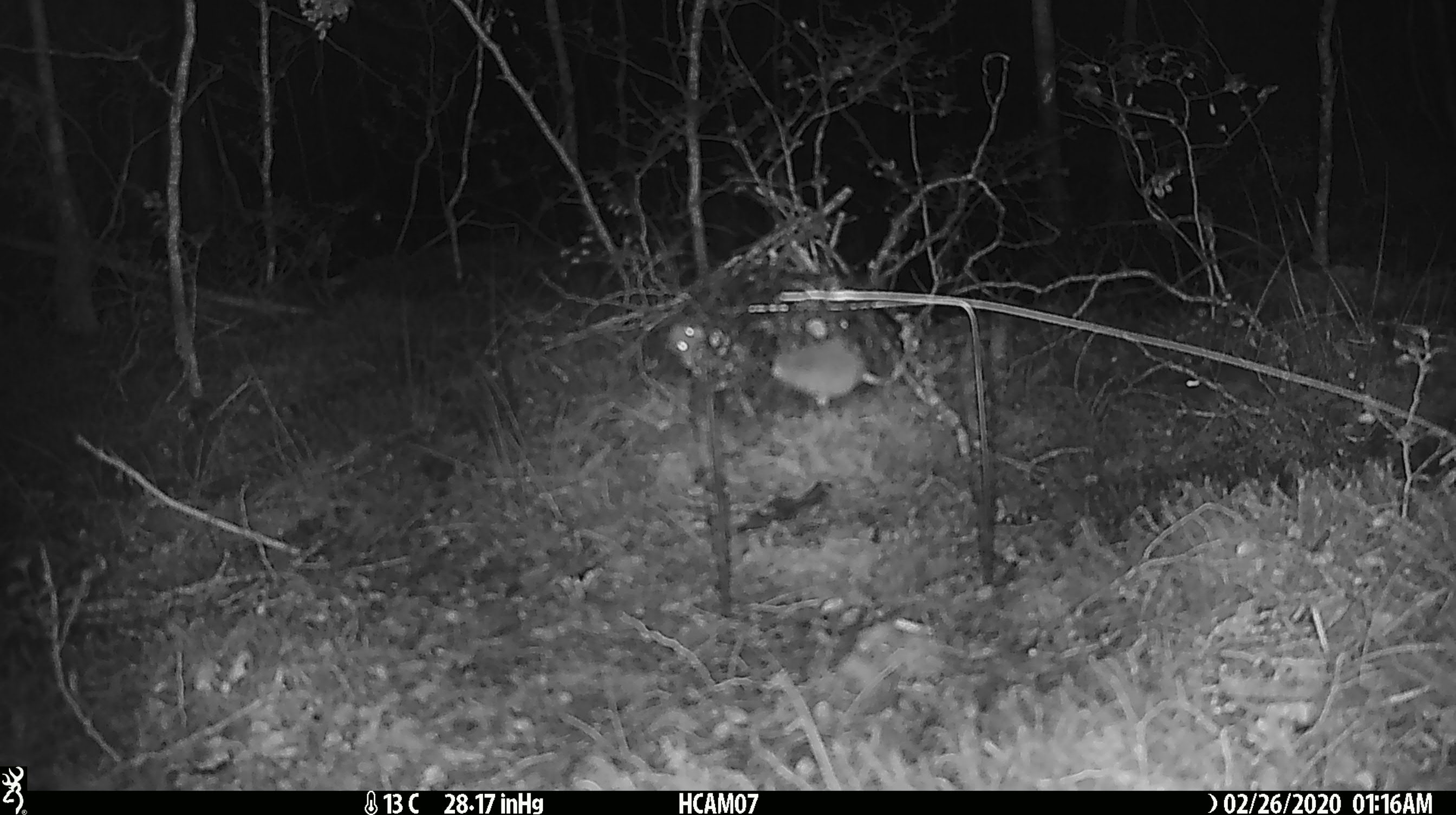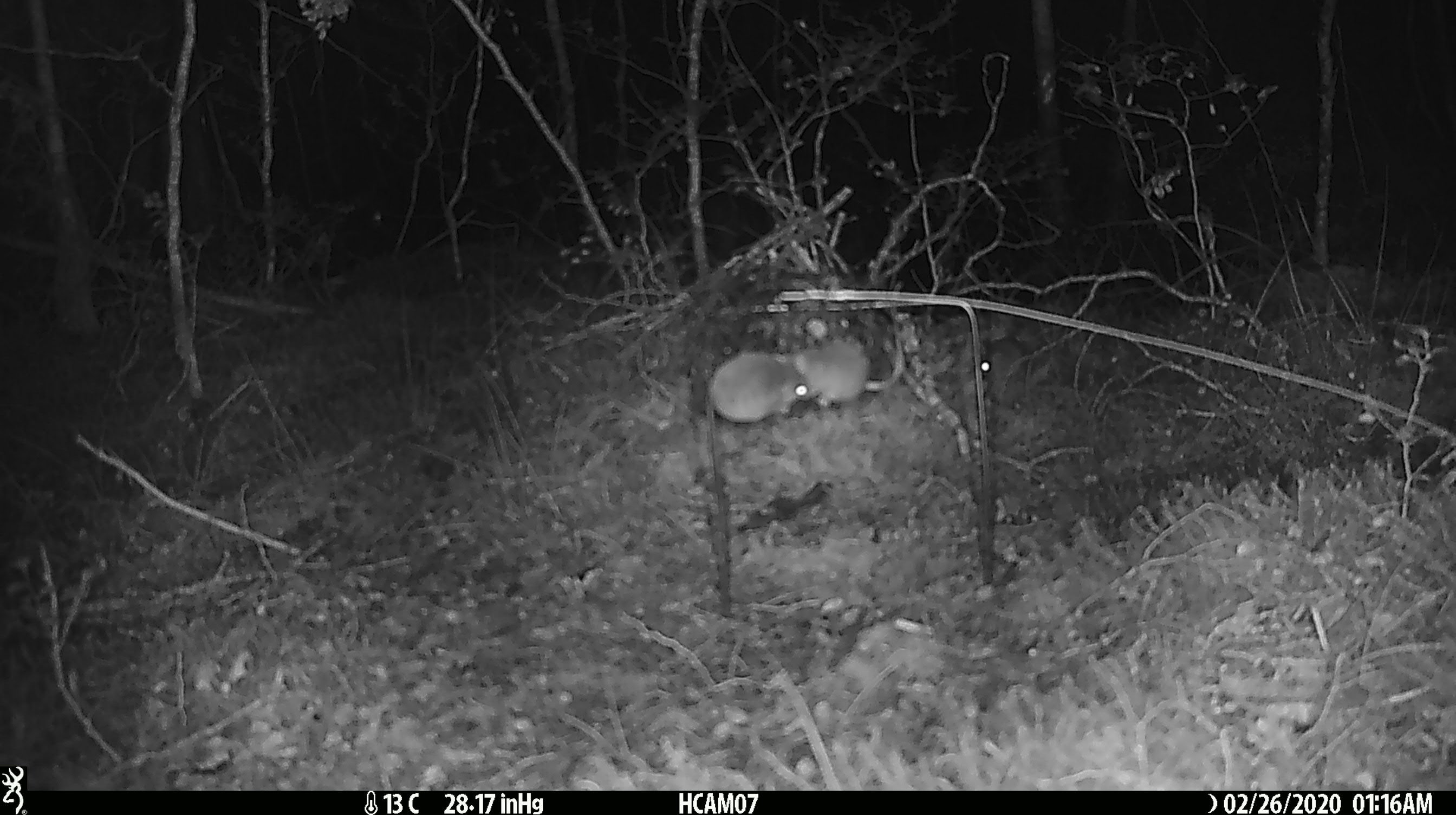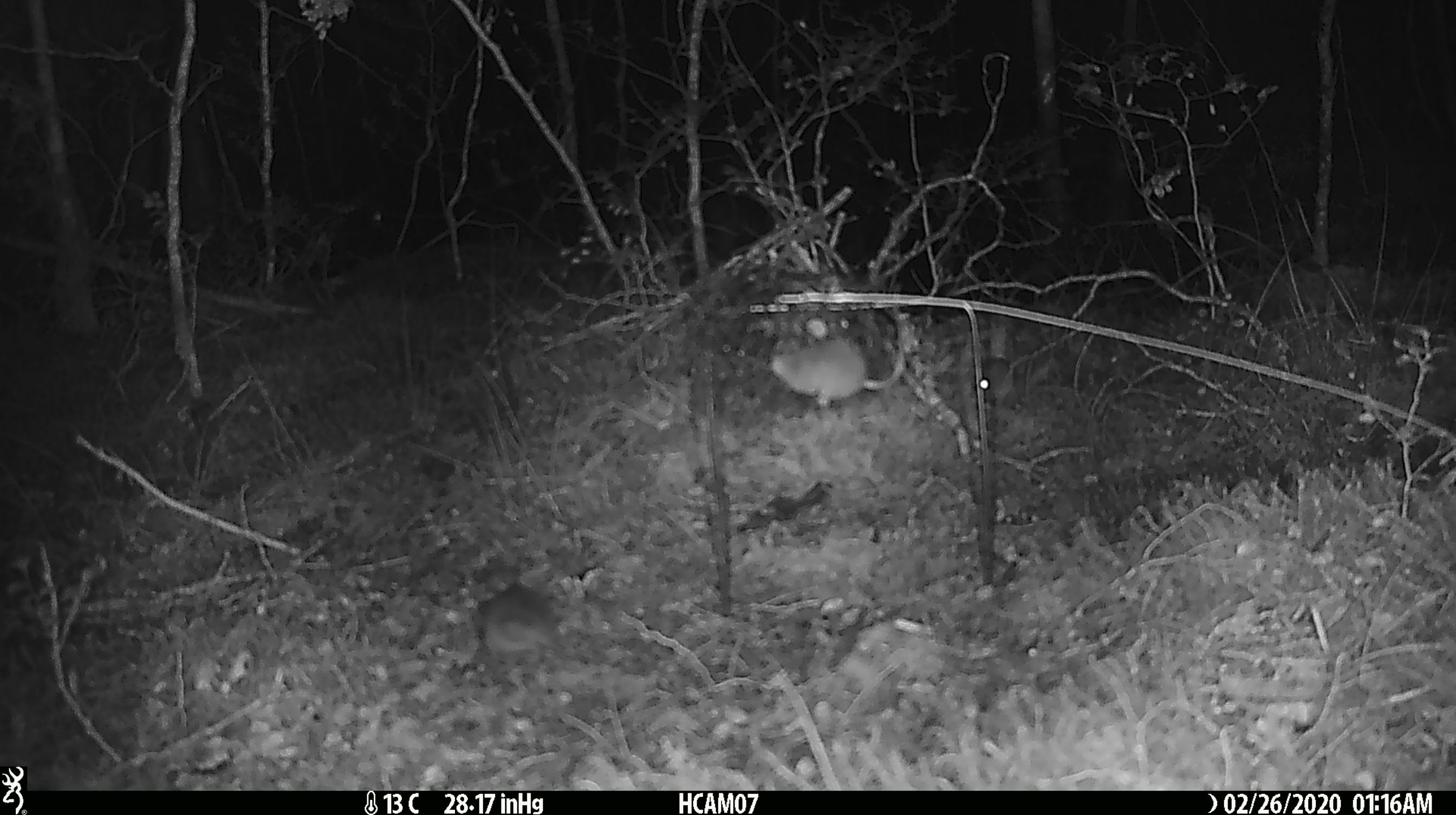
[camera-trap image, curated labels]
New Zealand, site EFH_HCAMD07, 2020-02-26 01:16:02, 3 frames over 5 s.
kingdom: Animalia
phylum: Chordata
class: Mammalia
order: Rodentia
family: Muridae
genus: Mus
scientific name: Mus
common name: mouse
Mouse (Mus).